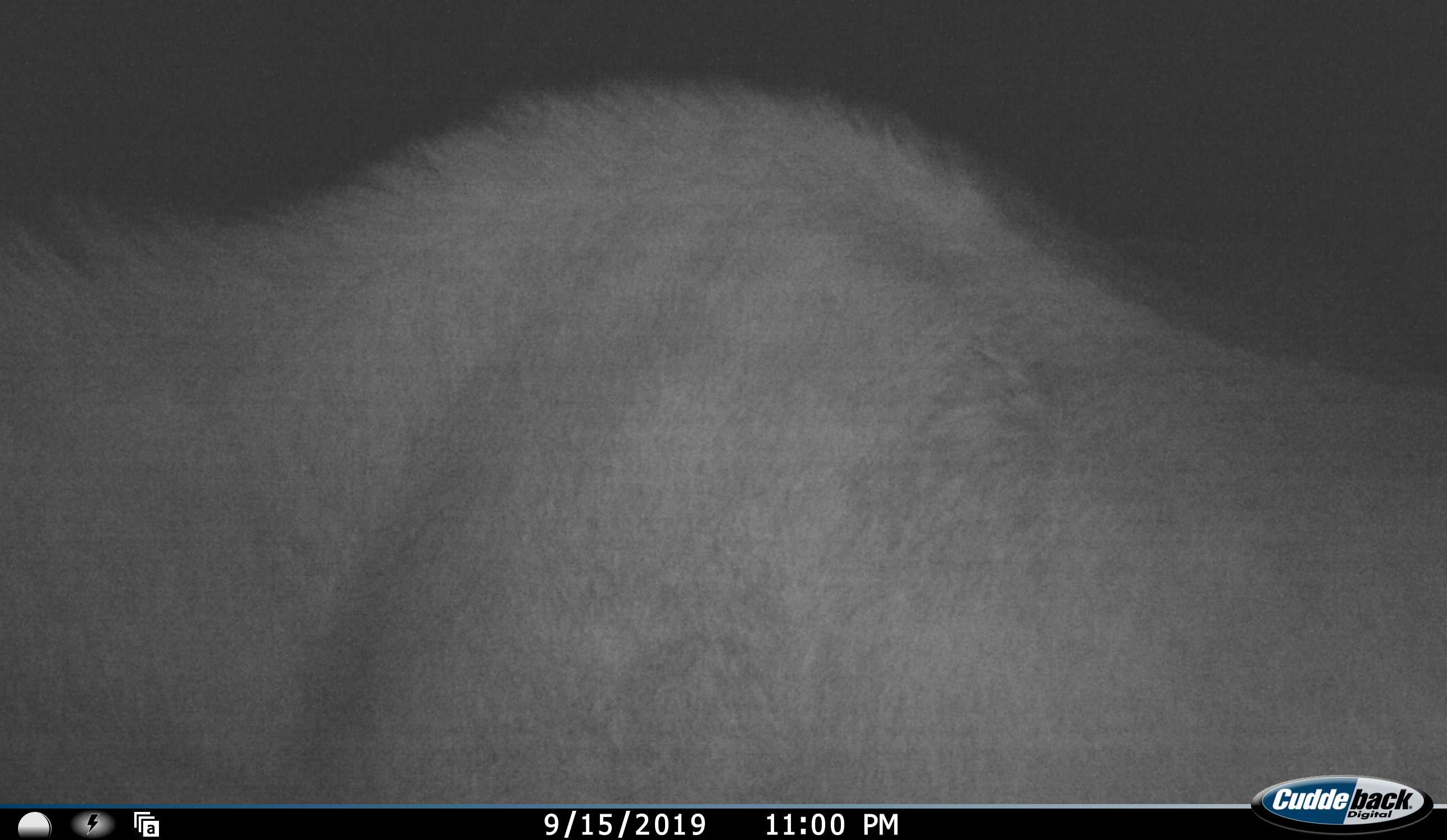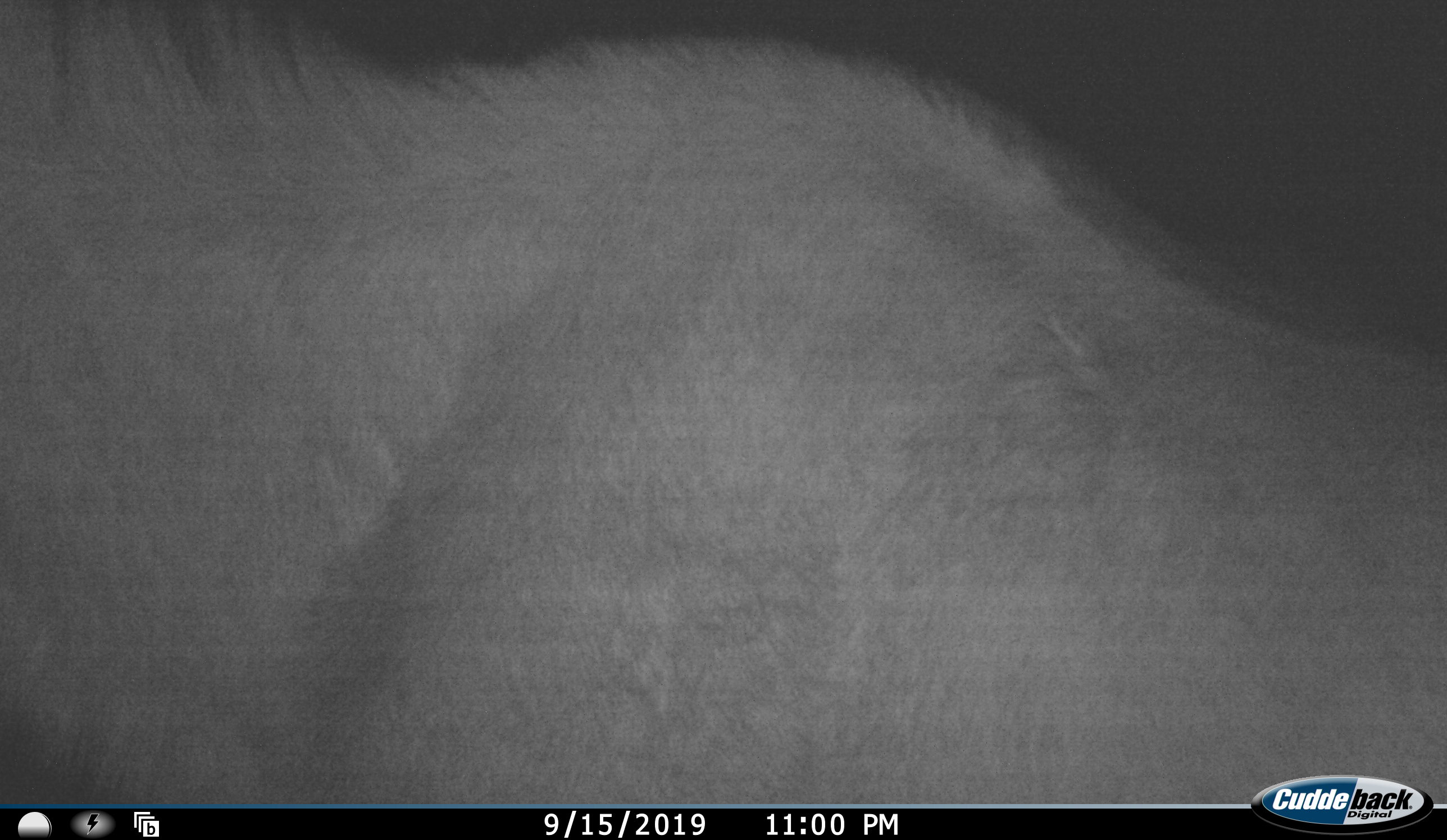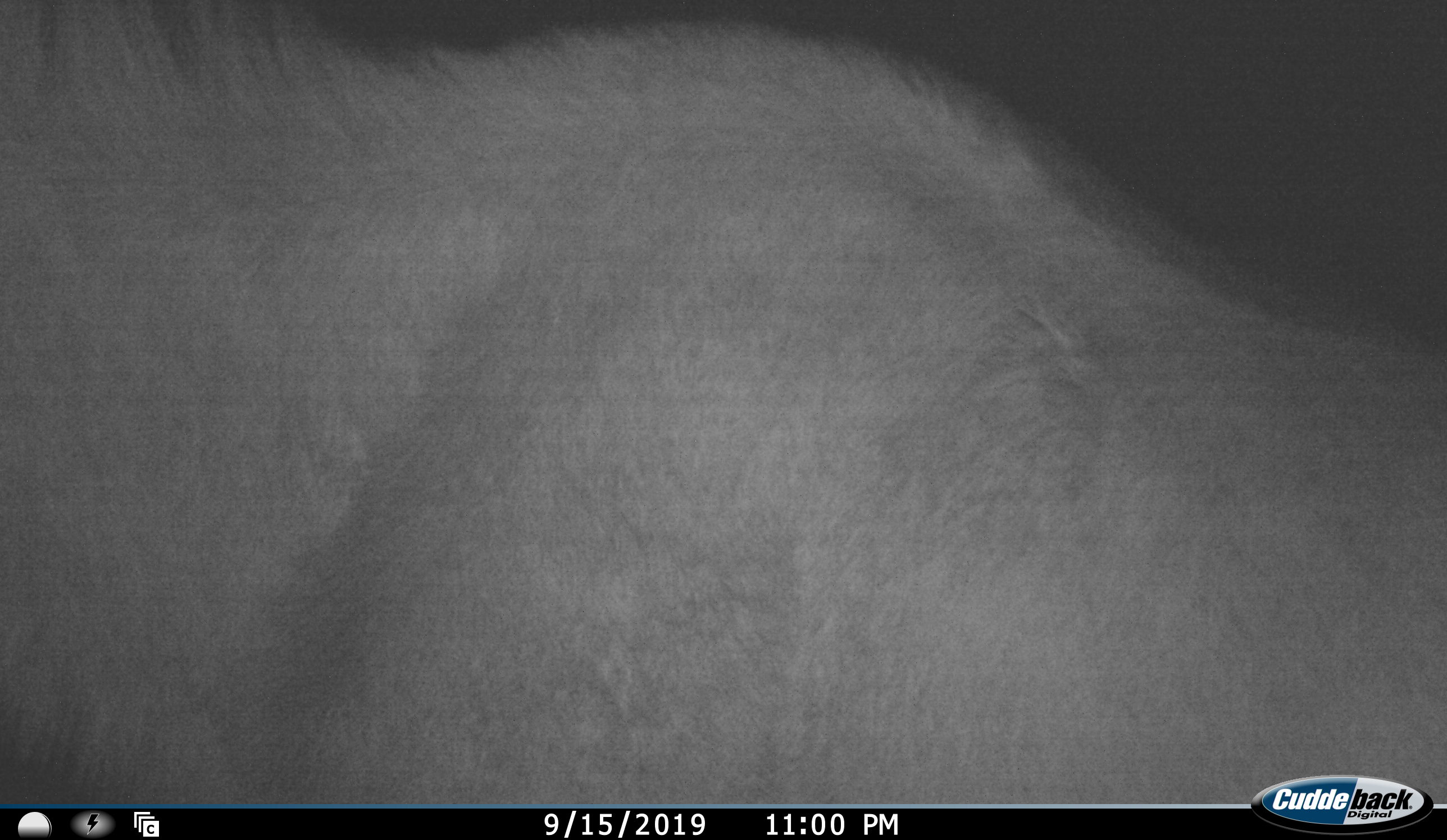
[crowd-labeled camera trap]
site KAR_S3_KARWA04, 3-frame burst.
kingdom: Animalia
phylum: Chordata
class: Mammalia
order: Artiodactyla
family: Bovidae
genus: Tragelaphus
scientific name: Tragelaphus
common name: kudu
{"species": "kudu (Tragelaphus)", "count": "1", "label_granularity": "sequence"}